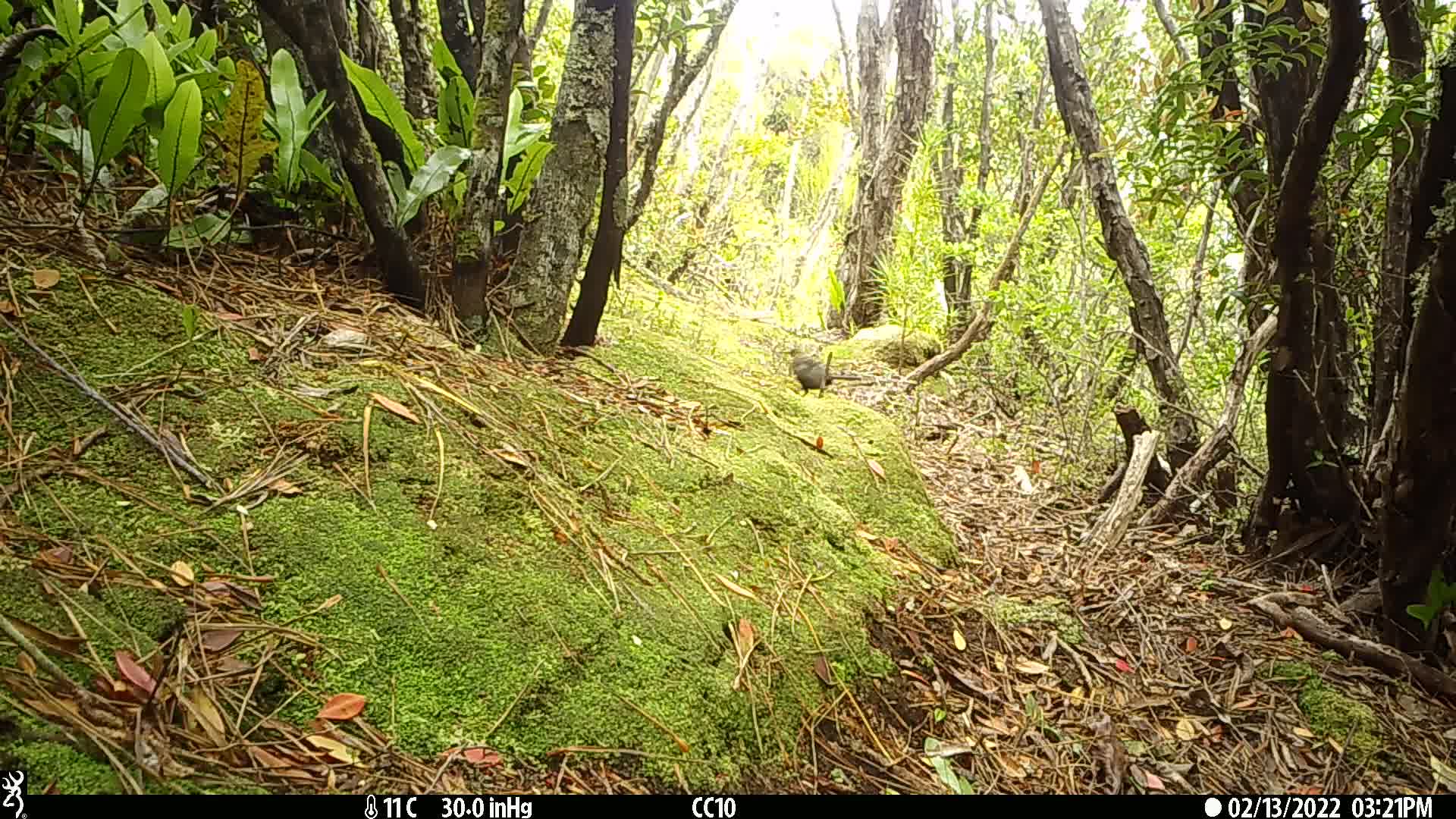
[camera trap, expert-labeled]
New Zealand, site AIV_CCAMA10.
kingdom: Animalia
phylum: Chordata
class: Aves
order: Passeriformes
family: Turdidae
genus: Turdus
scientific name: Turdus merula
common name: eurasian blackbird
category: blackbird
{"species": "blackbird (eurasian blackbird) (Turdus merula)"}